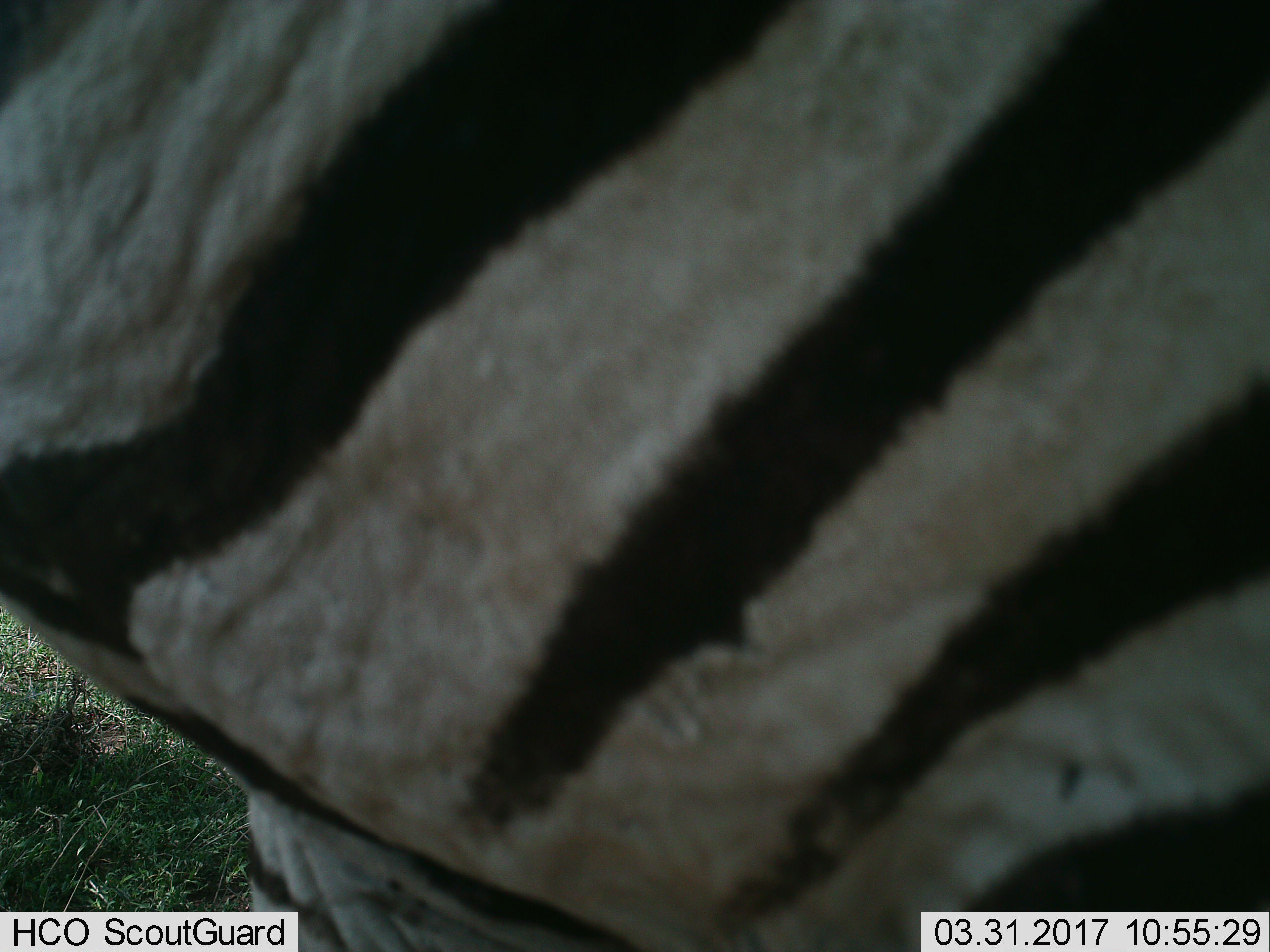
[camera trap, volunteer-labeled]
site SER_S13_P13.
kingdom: Animalia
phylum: Chordata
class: Mammalia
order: Perissodactyla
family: Equidae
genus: Equus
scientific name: Equus quagga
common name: plains zebra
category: zebraplains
Zebraplains (plains zebra) (Equus quagga), count 1. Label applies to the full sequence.